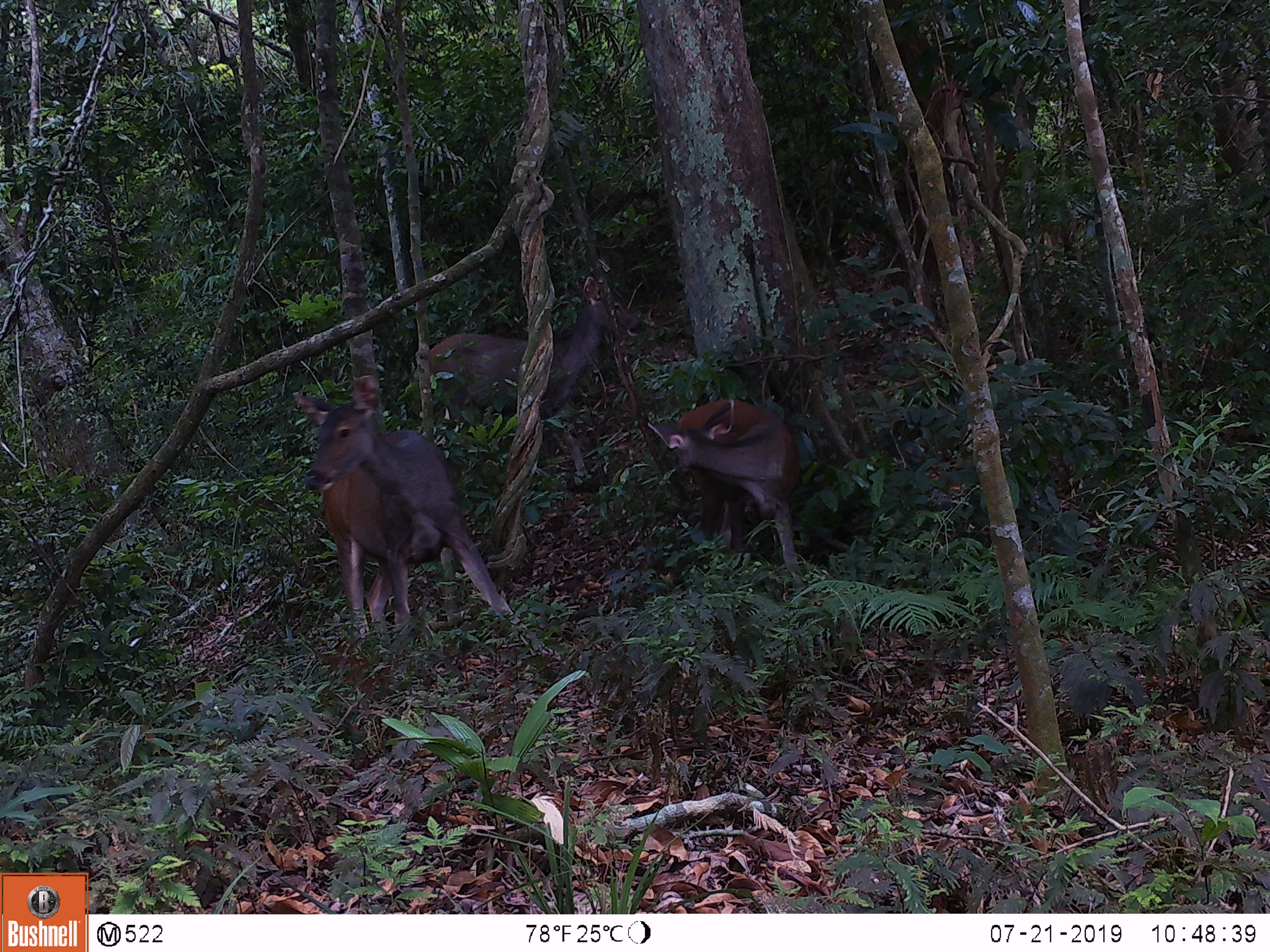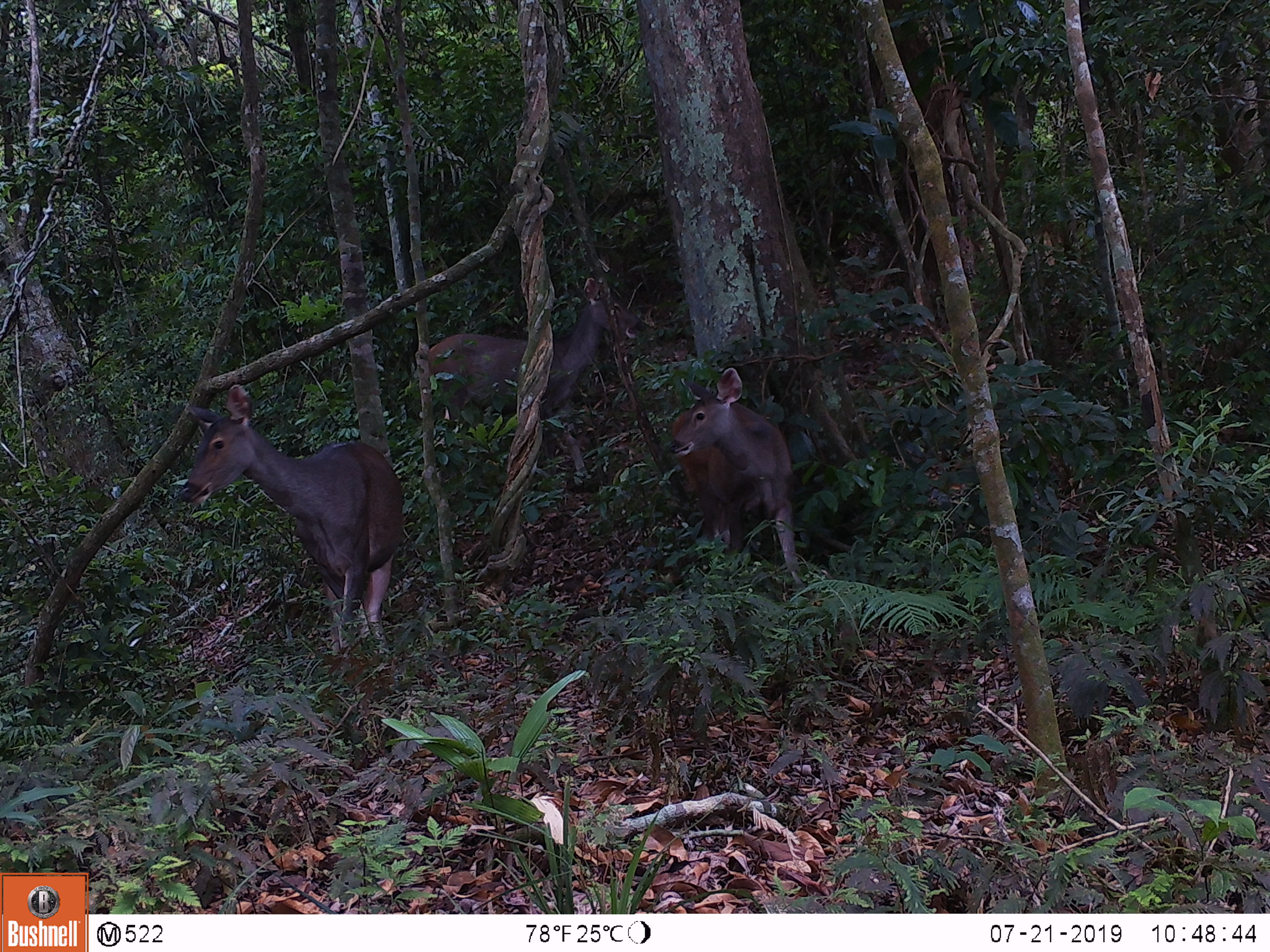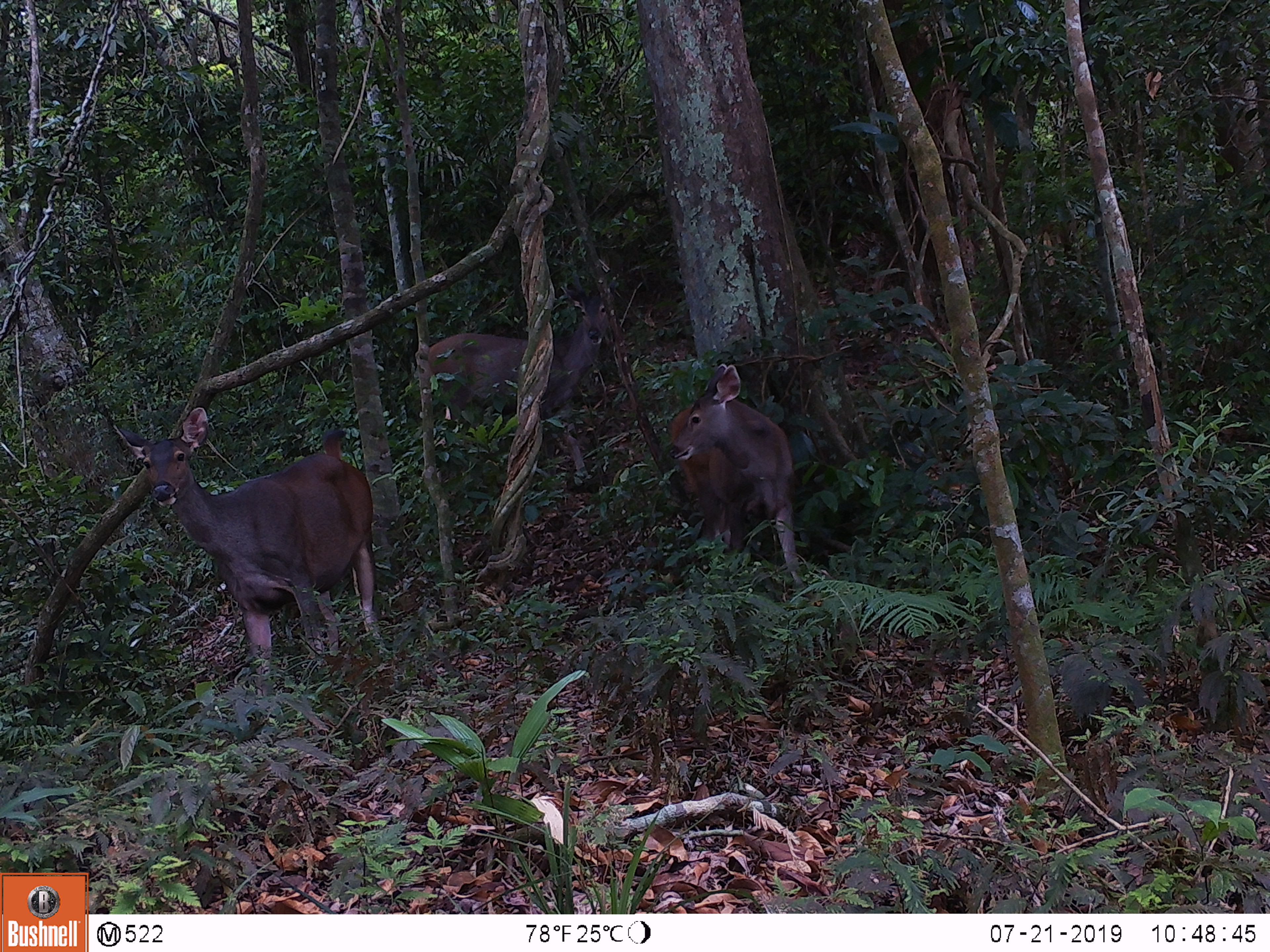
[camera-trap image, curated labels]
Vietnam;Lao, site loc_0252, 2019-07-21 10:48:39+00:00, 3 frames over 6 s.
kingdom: Animalia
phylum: Chordata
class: Mammalia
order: Artiodactyla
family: Cervidae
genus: Rusa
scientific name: Rusa unicolor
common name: sambar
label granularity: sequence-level